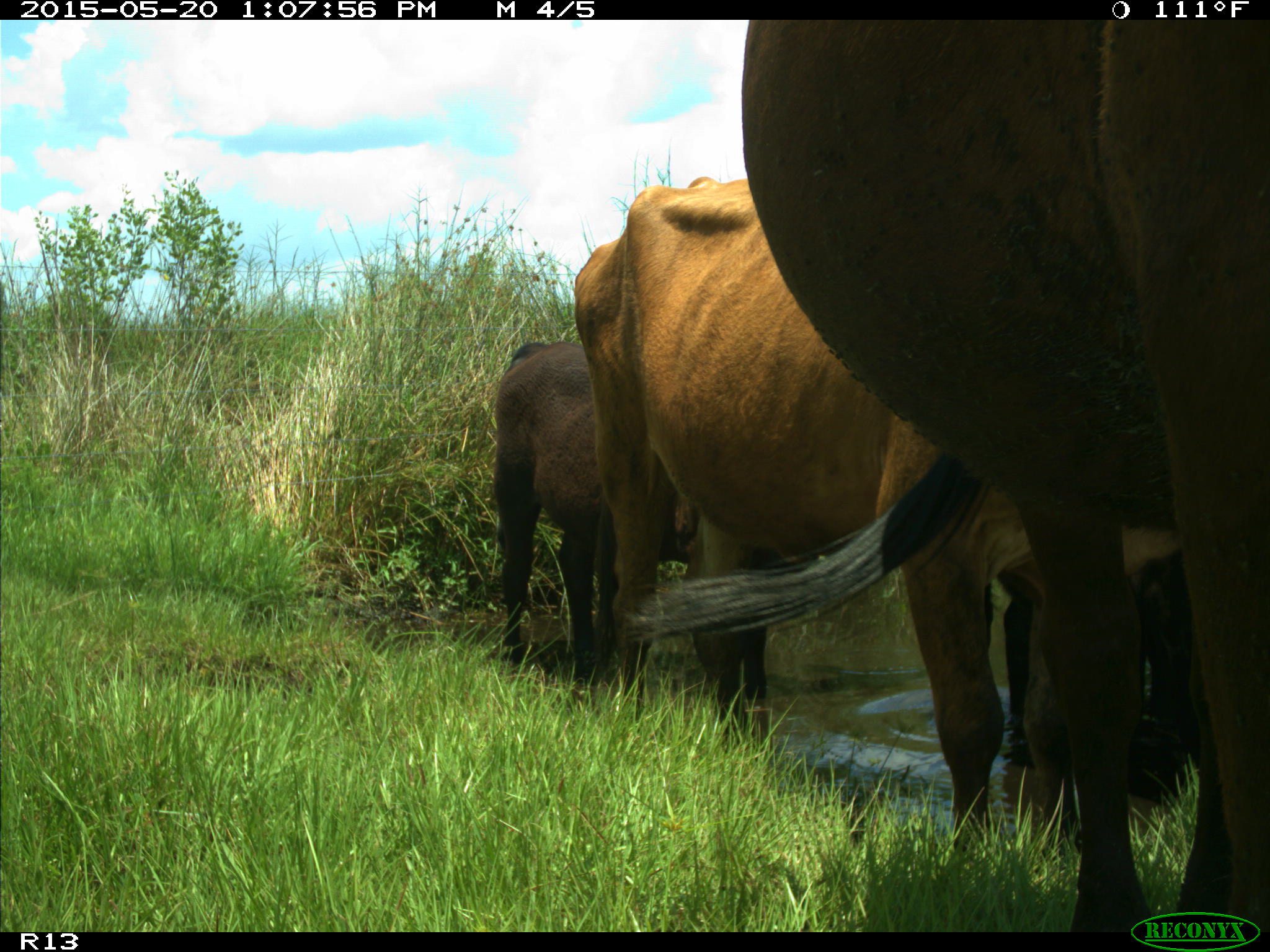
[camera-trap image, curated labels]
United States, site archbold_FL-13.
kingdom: Animalia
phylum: Chordata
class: Mammalia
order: Artiodactyla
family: Bovidae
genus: Bos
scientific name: Bos taurus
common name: domestic cow